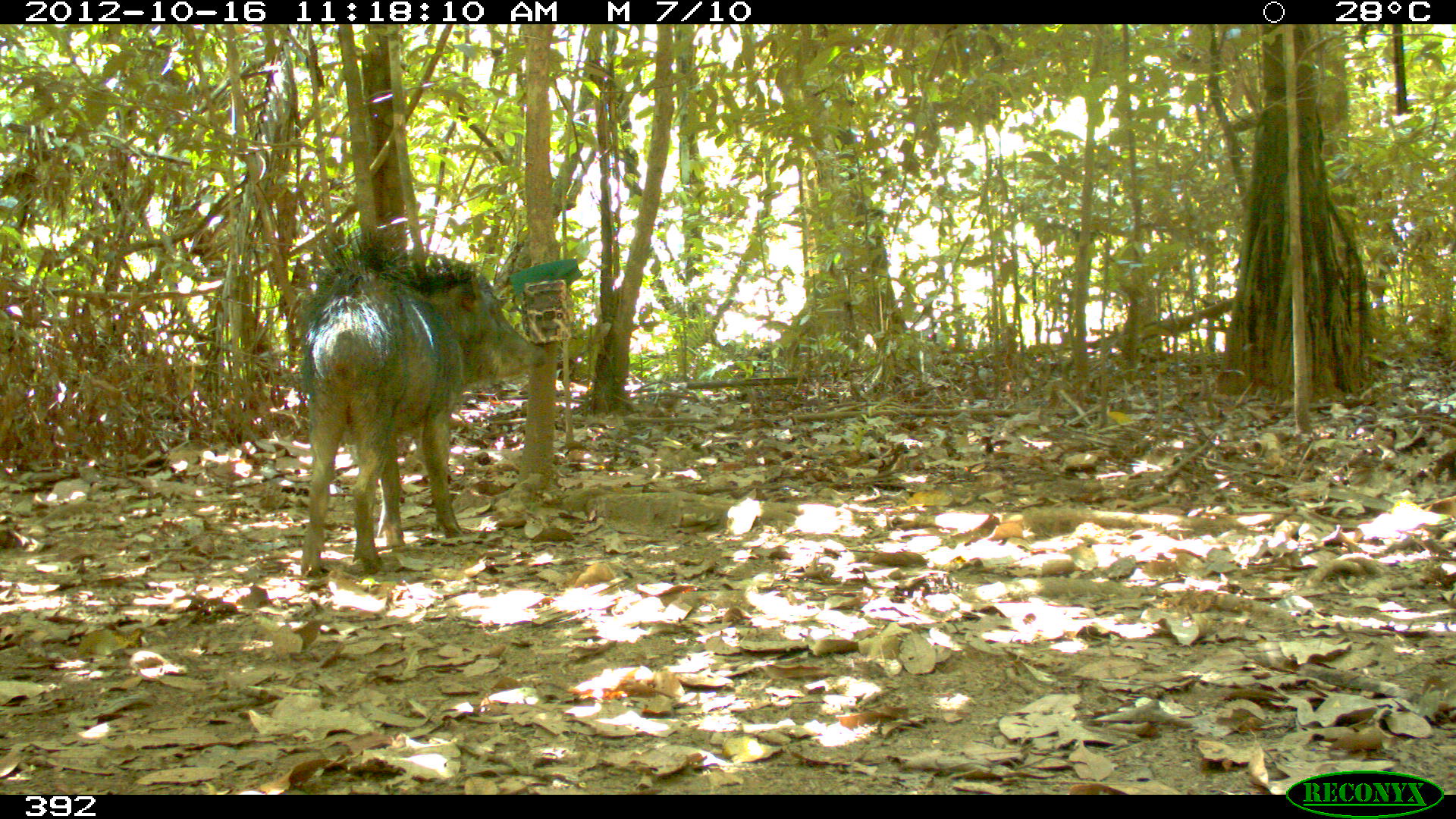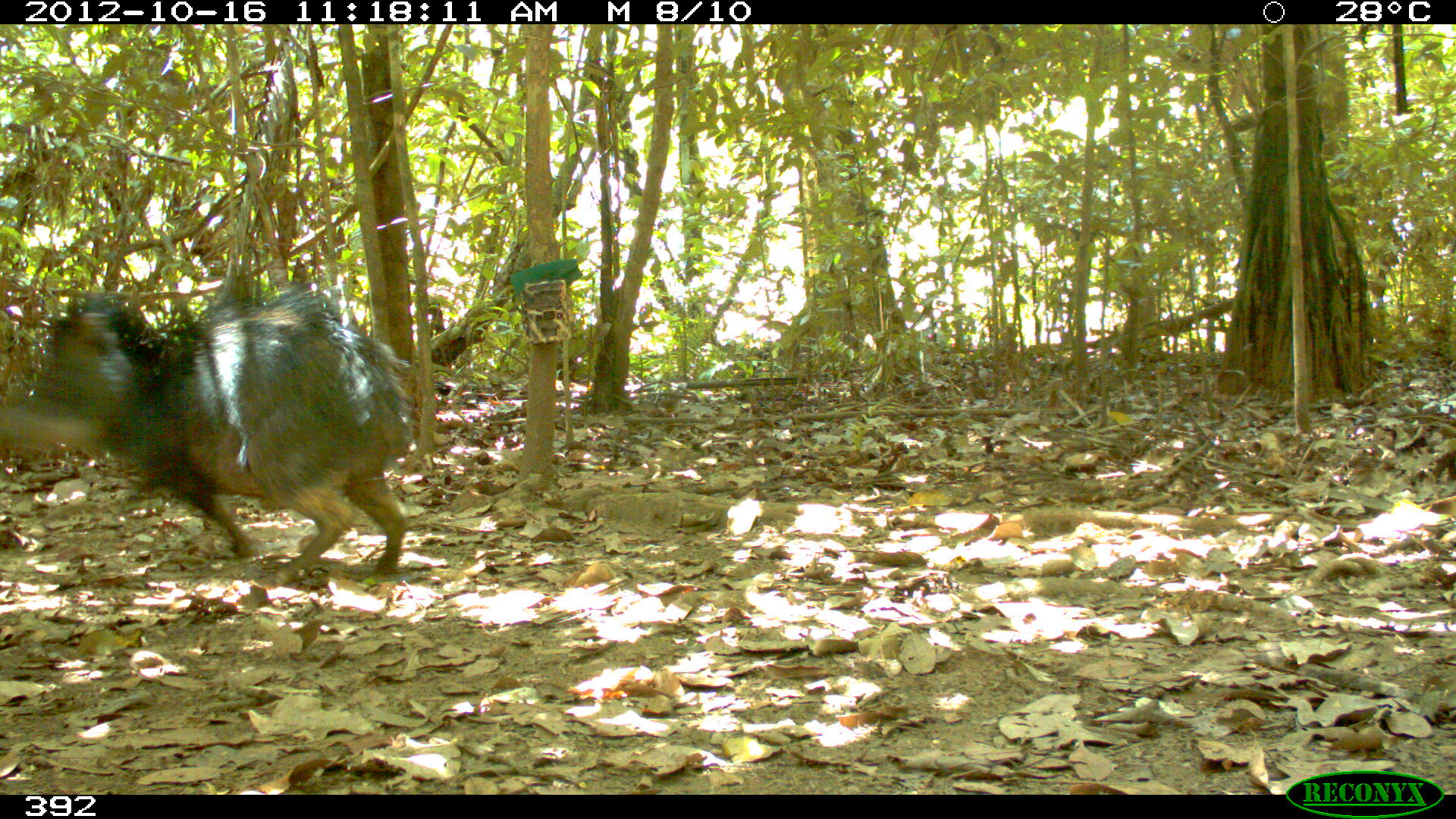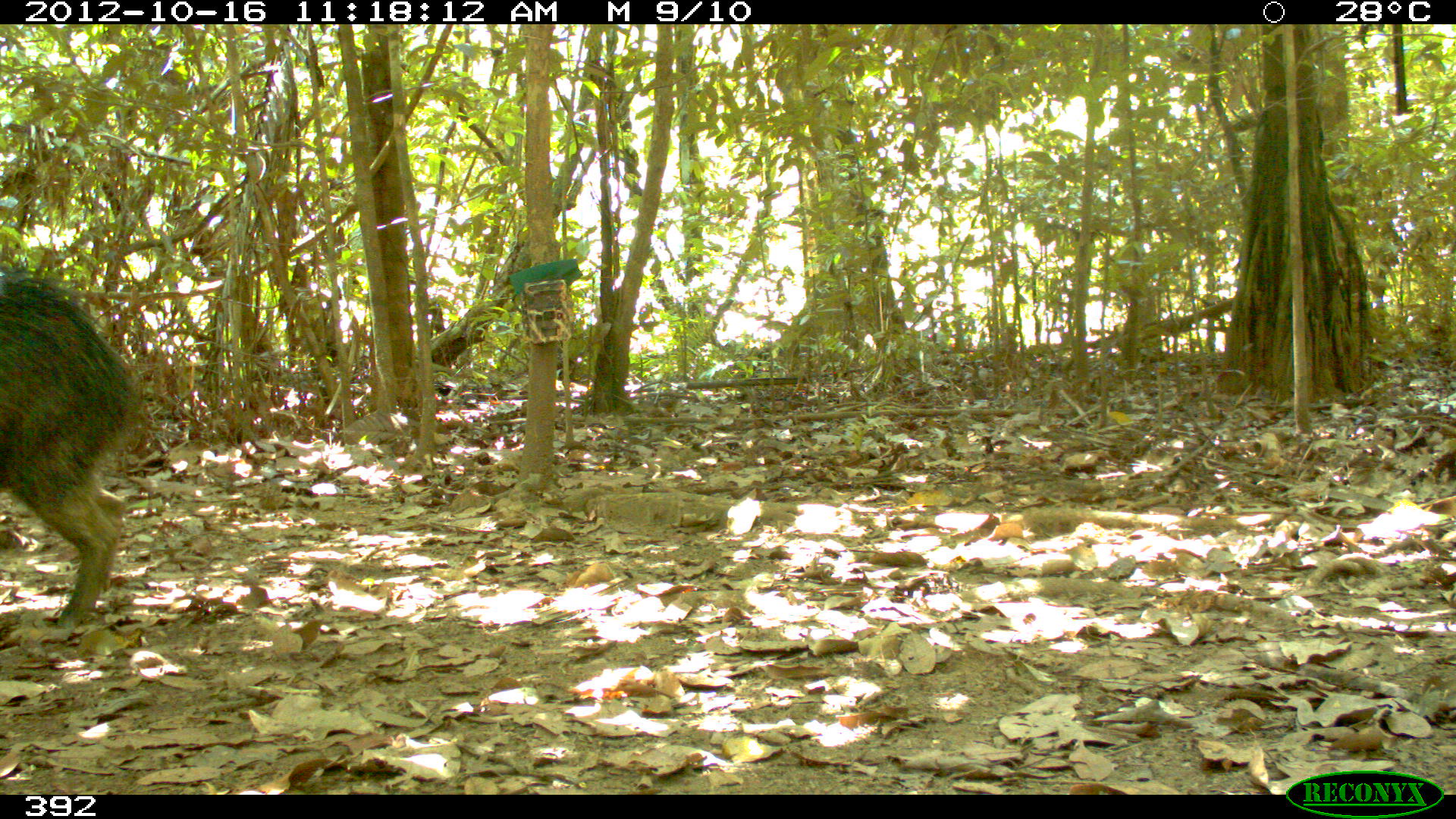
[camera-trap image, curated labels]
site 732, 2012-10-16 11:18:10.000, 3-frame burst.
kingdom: Animalia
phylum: Chordata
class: Mammalia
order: Artiodactyla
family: Tayassuidae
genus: Tayassu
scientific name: Tayassu pecari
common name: white-lipped peccary